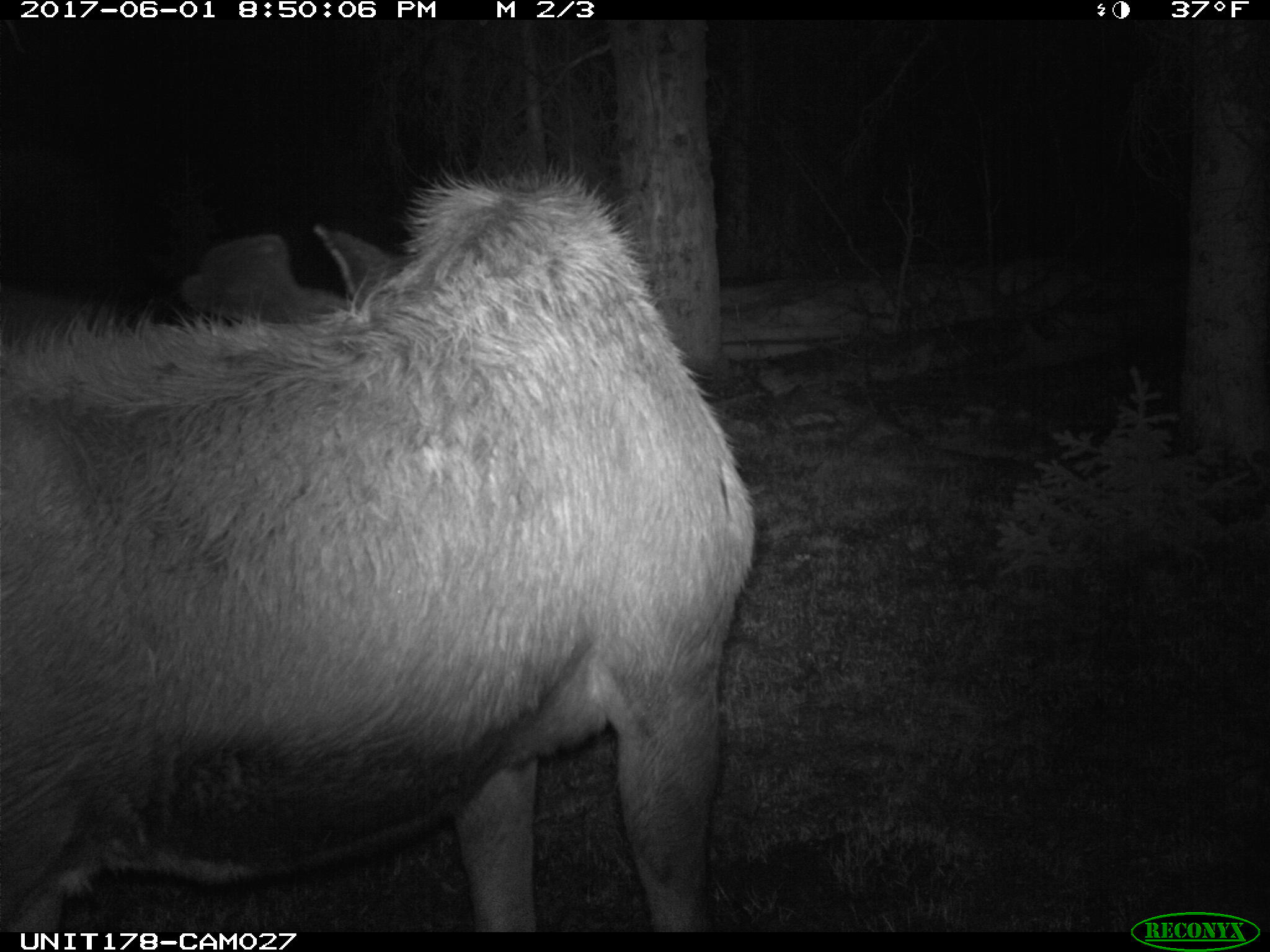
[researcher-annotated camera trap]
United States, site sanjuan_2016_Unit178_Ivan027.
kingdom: Animalia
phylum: Chordata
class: Mammalia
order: Artiodactyla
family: Cervidae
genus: Alces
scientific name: Alces alces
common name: moose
Alces alces (moose).